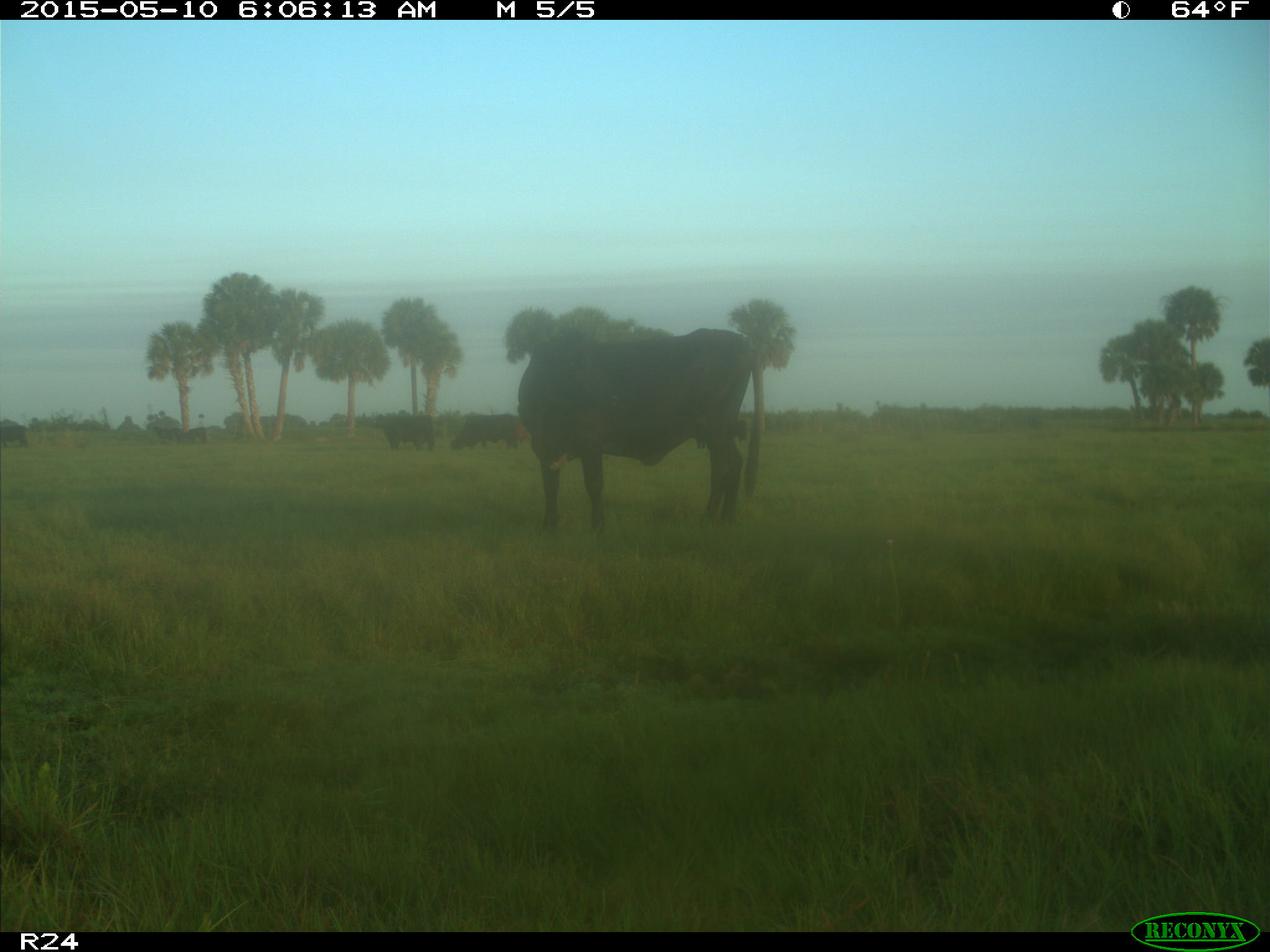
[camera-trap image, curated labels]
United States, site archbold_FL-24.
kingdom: Animalia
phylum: Chordata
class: Mammalia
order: Artiodactyla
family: Bovidae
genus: Bos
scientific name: Bos taurus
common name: domestic cow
Bos taurus (domestic cow).